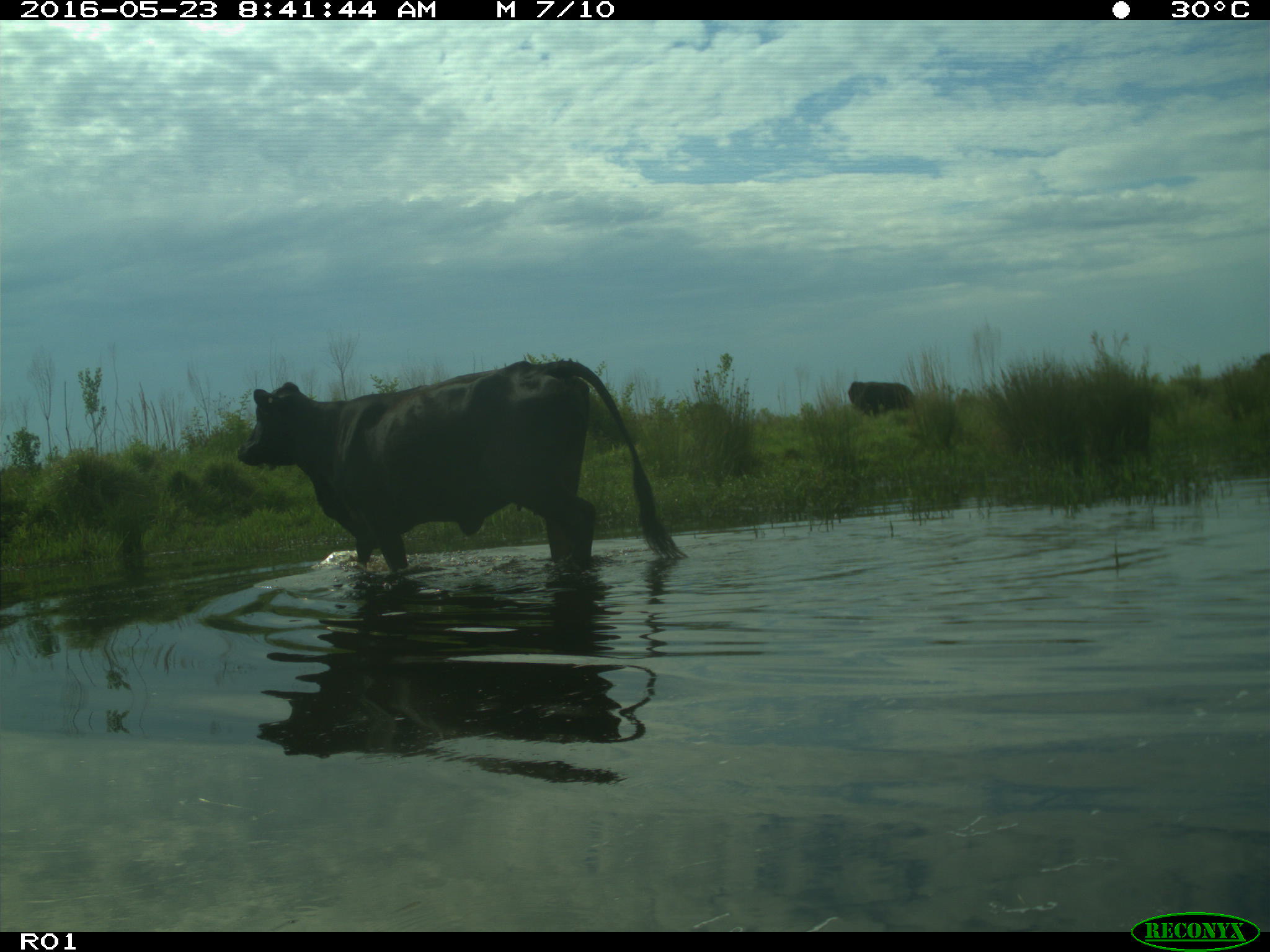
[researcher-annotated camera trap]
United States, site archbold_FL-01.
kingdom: Animalia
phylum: Chordata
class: Mammalia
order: Artiodactyla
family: Bovidae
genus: Bos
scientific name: Bos taurus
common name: domestic cow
Bos taurus (domestic cow).